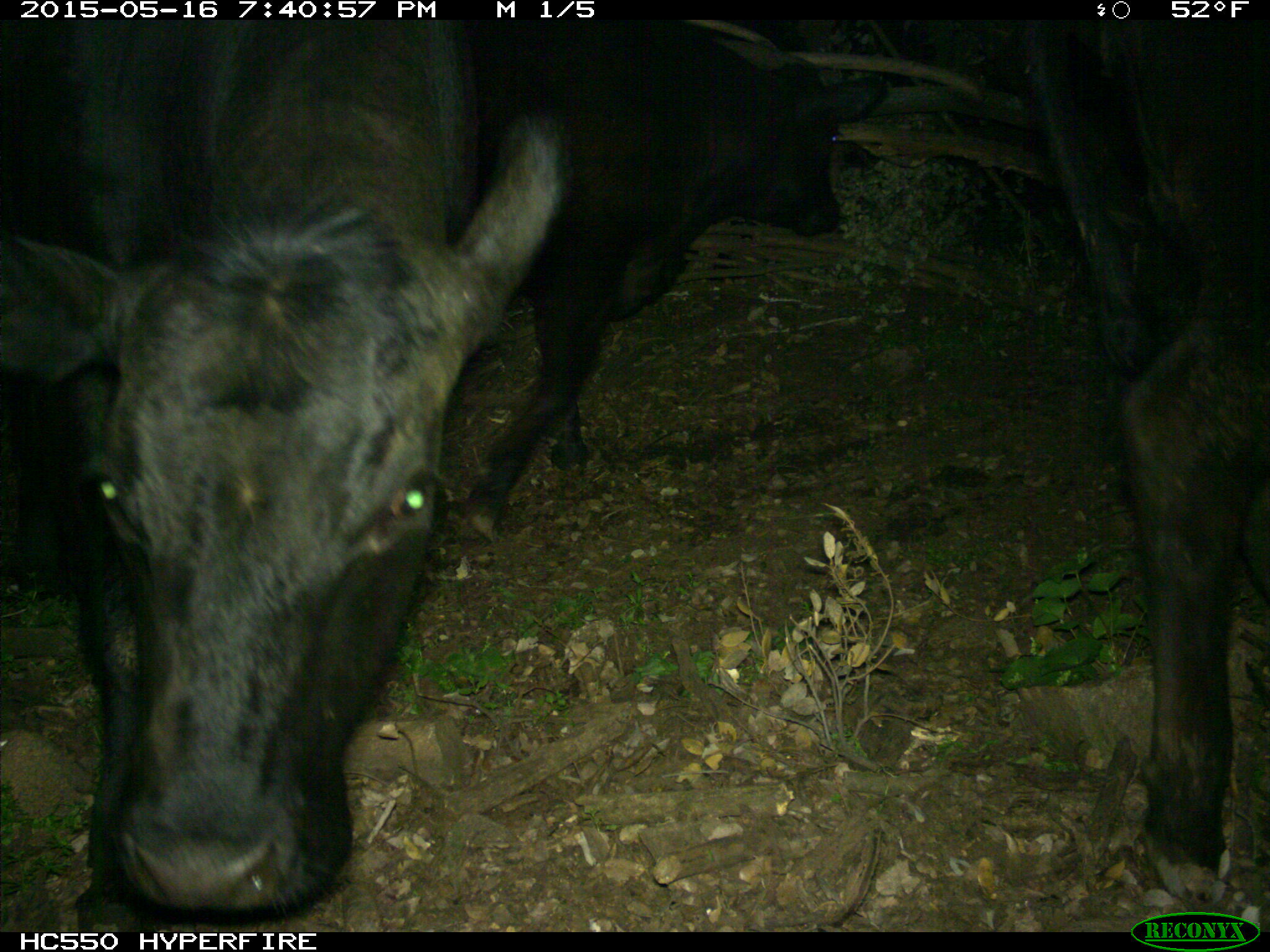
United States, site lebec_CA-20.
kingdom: Animalia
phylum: Chordata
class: Mammalia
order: Artiodactyla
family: Bovidae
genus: Bos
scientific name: Bos taurus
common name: domestic cow